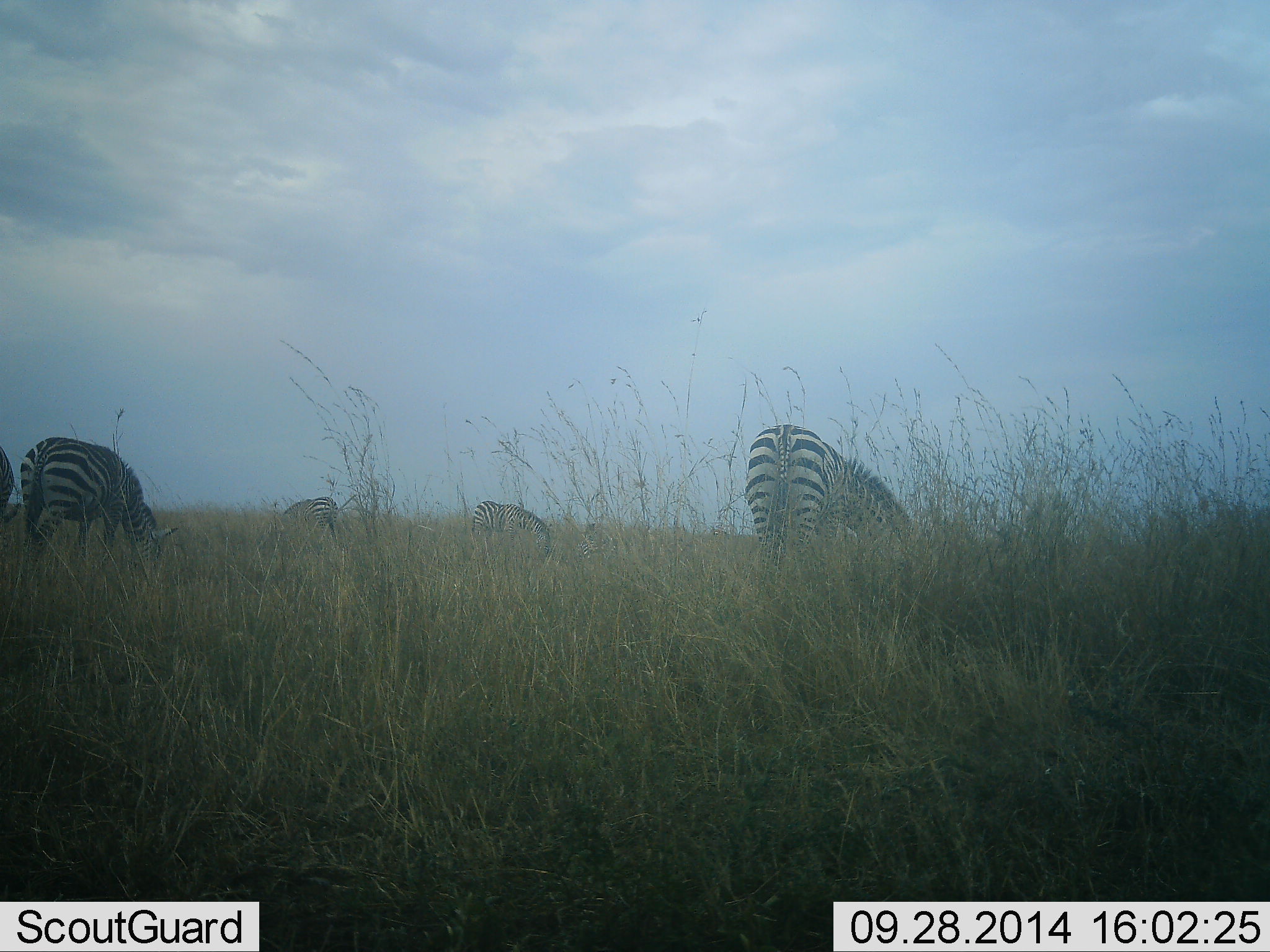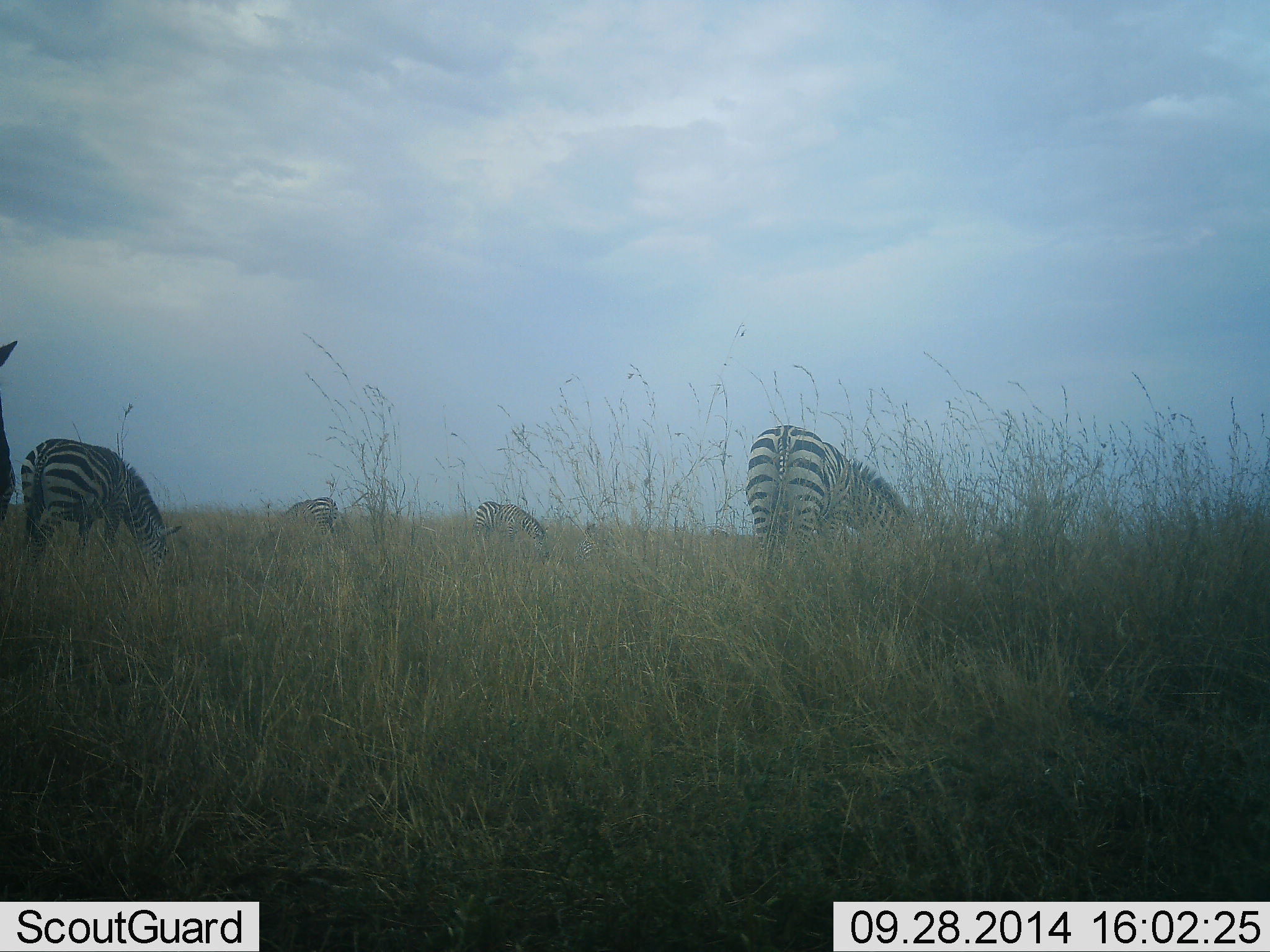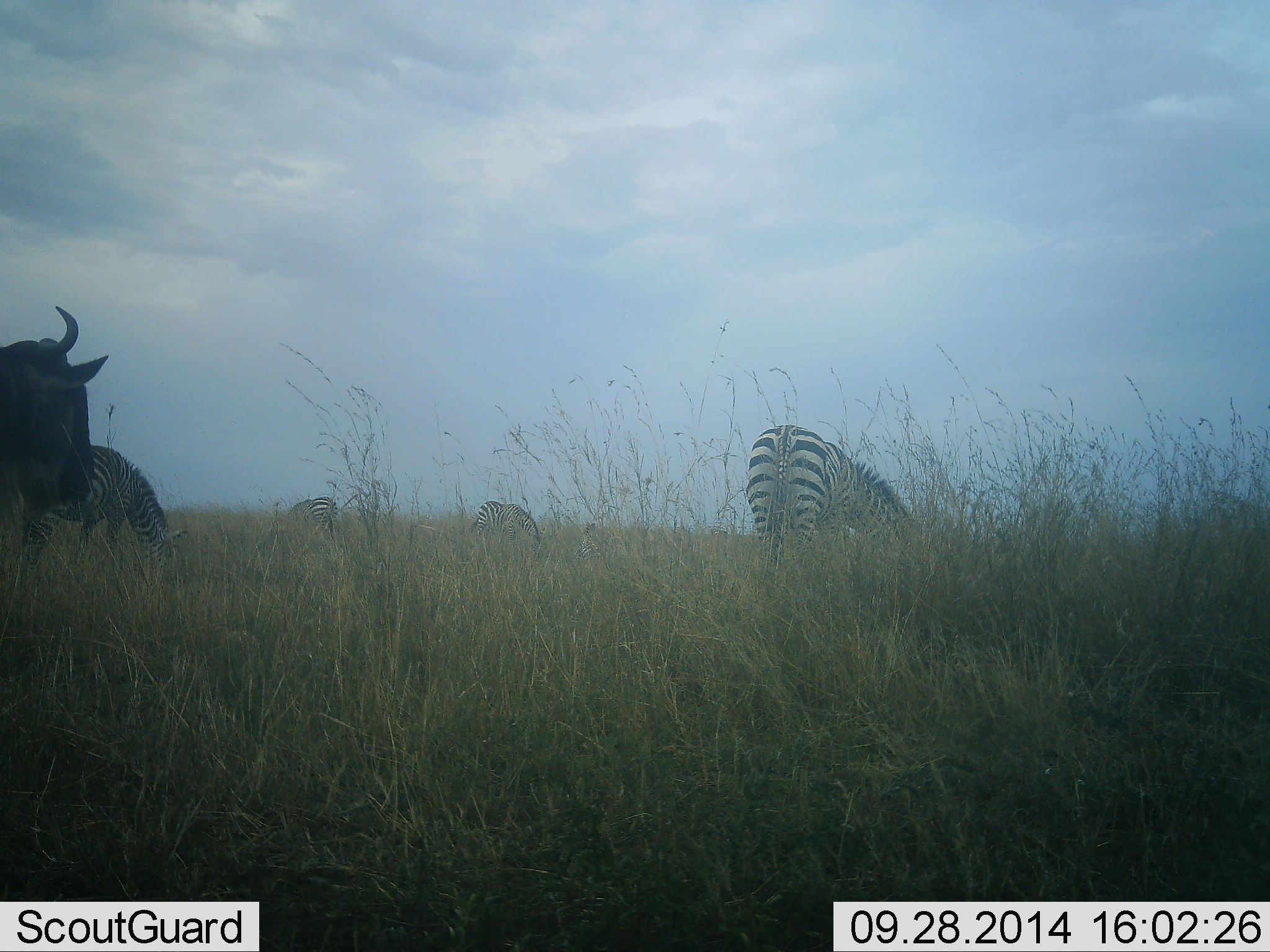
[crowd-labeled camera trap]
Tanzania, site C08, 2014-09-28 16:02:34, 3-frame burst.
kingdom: Animalia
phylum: Chordata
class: Mammalia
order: Artiodactyla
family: Bovidae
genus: Connochaetes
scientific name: Connochaetes taurinus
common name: blue wildebeest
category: wildebeest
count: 1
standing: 0%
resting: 0%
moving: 100%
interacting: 0%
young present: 0%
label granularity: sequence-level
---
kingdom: Animalia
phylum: Chordata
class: Mammalia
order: Perissodactyla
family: Equidae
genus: Equus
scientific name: Equus quagga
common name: plains zebra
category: zebra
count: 4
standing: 11%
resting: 0%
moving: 0%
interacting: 0%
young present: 0%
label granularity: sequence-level